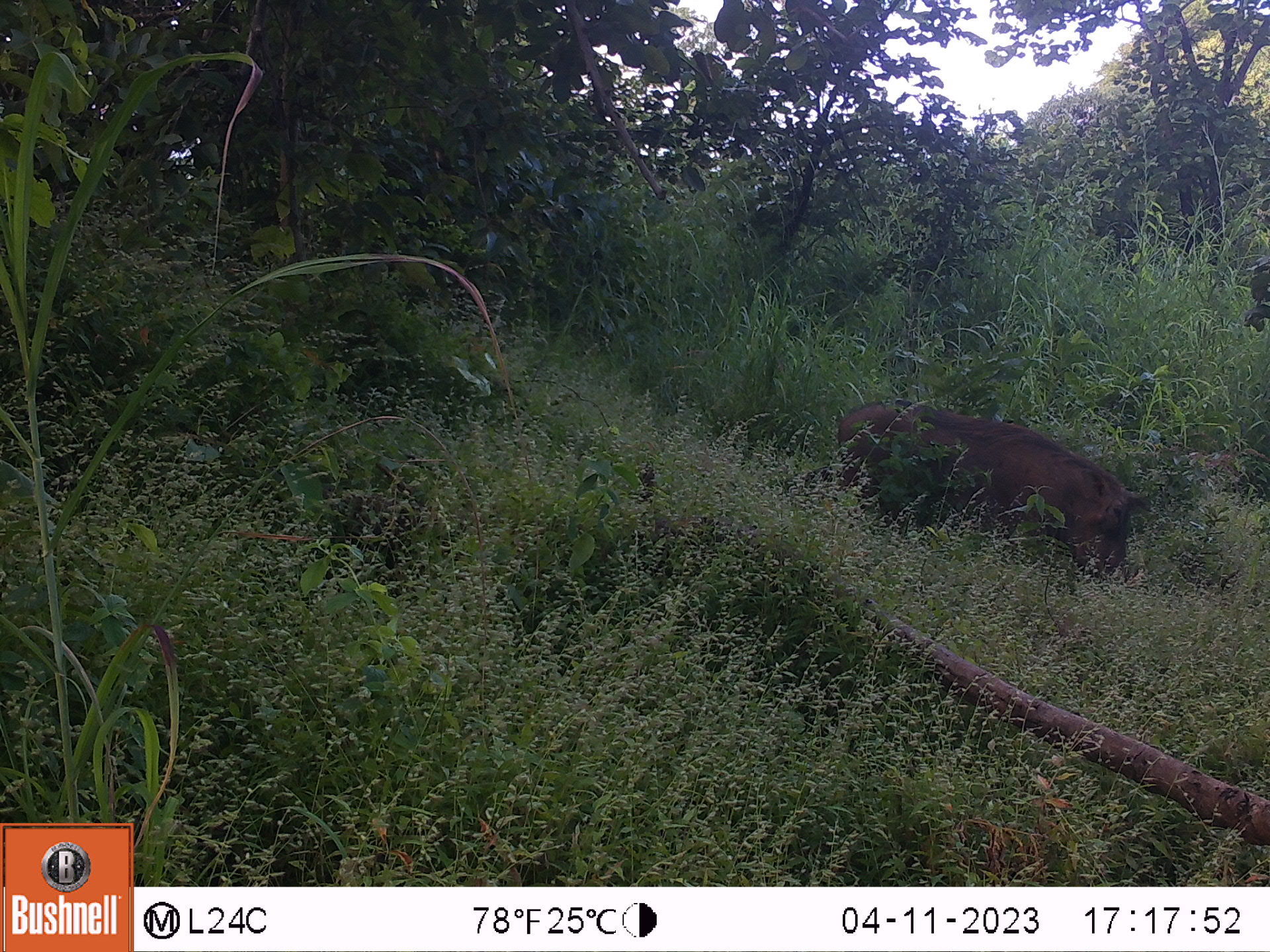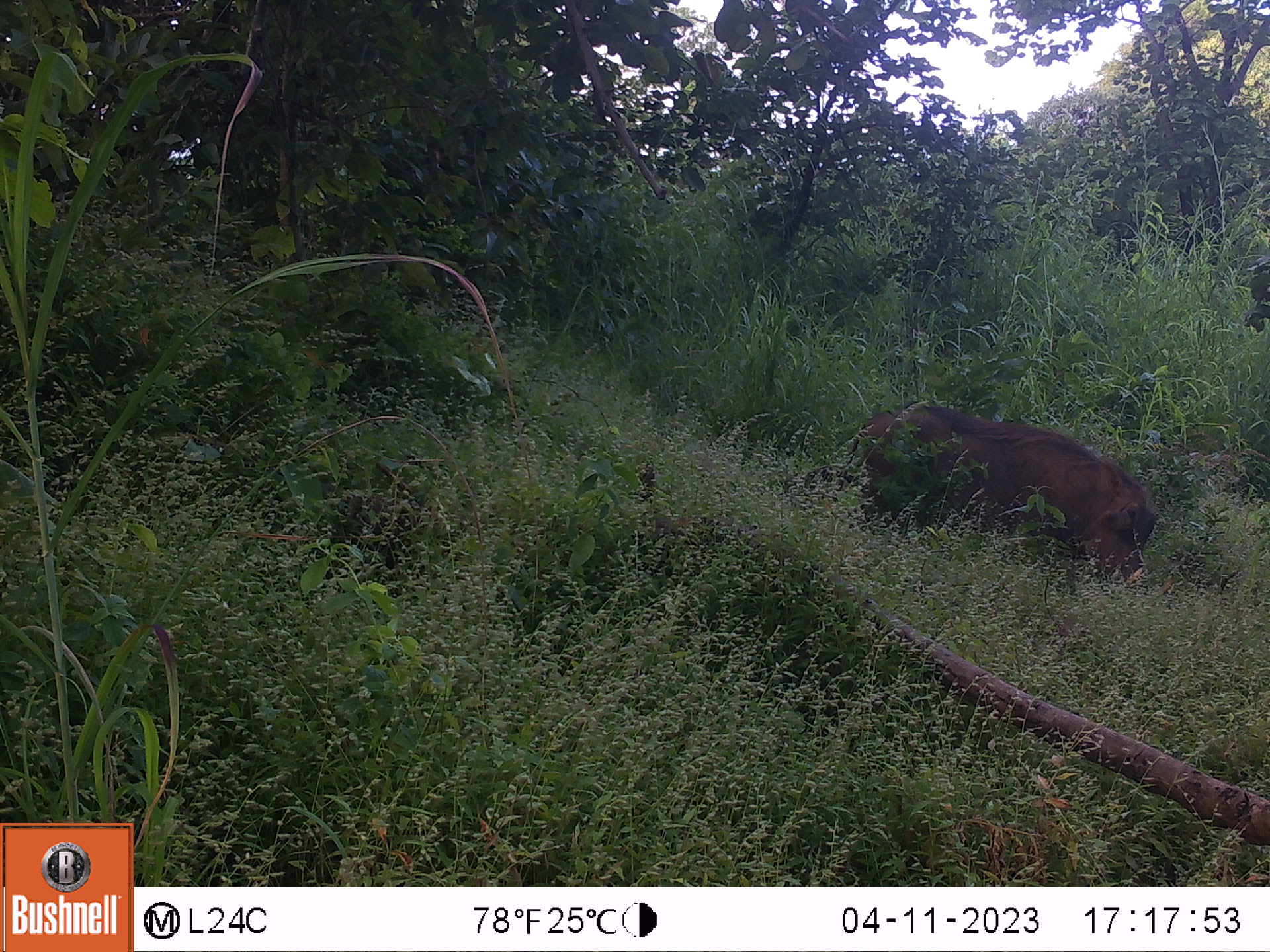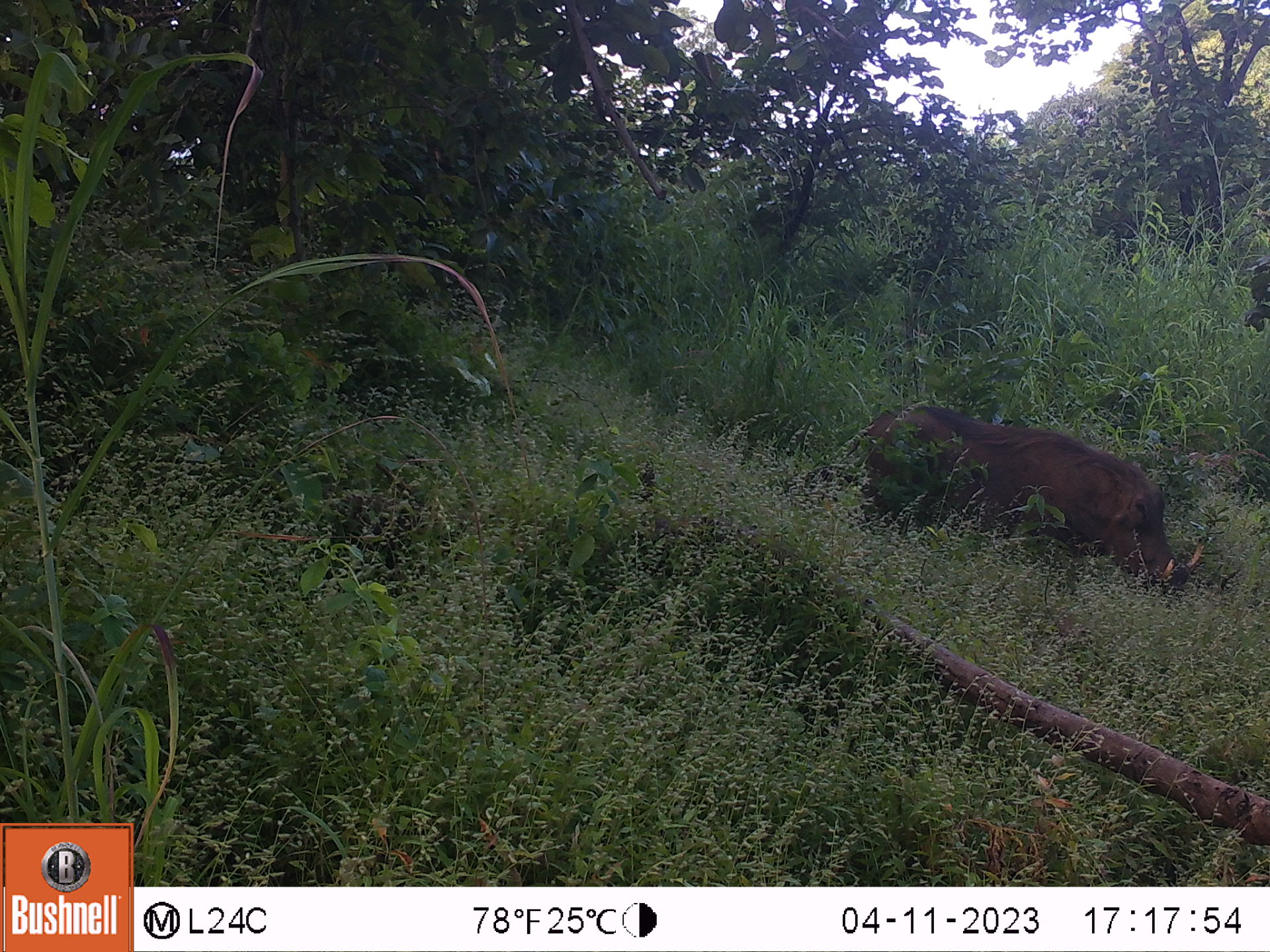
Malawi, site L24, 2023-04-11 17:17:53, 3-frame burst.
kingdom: Animalia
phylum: Chordata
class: Mammalia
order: Artiodactyla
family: Suidae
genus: Phacochoerus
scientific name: Phacochoerus africanus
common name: common warthog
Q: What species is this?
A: Common warthog (Phacochoerus africanus).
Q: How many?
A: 1.